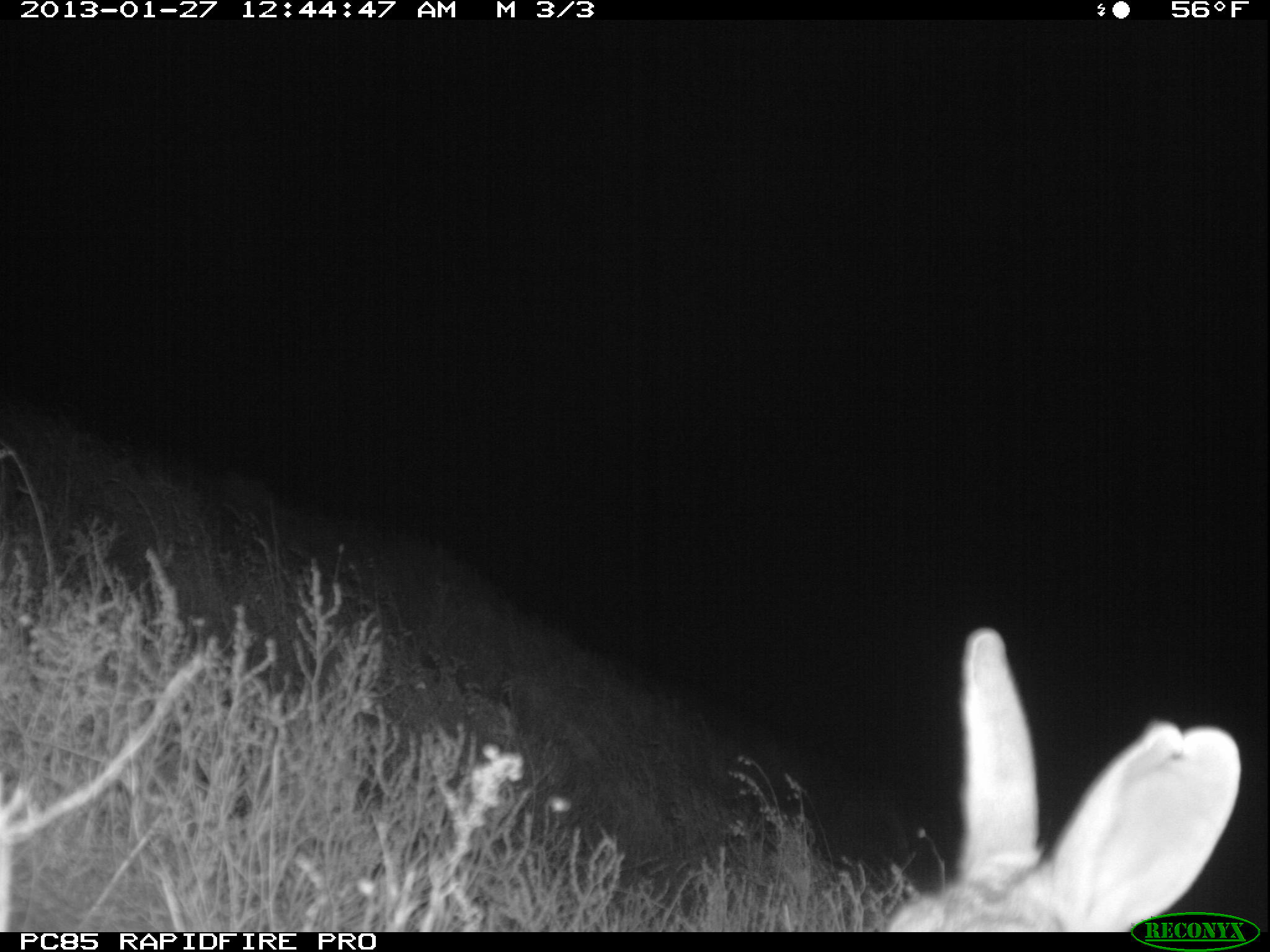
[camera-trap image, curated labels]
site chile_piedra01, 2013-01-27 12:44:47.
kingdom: Animalia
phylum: Chordata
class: Mammalia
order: Lagomorpha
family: Leporidae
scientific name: Leporidae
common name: rabbits and hares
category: rabbit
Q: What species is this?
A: Rabbit (rabbits and hares) (Leporidae).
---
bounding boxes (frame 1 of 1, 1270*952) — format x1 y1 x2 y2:
rabbit: 873 628 1240 930